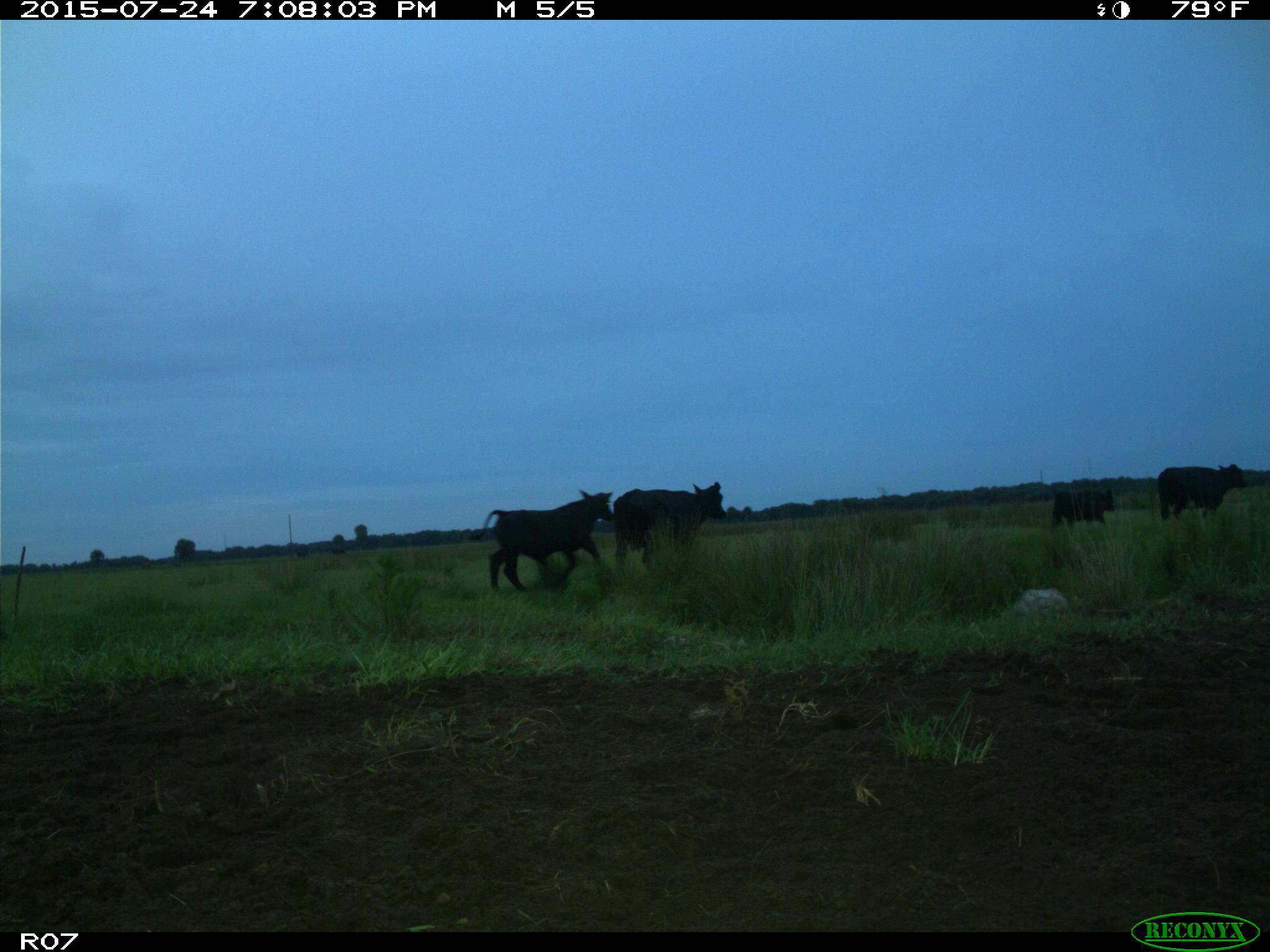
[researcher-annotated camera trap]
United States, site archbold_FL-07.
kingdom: Animalia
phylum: Chordata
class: Mammalia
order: Artiodactyla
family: Bovidae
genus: Bos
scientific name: Bos taurus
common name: domestic cow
Bos taurus (domestic cow).